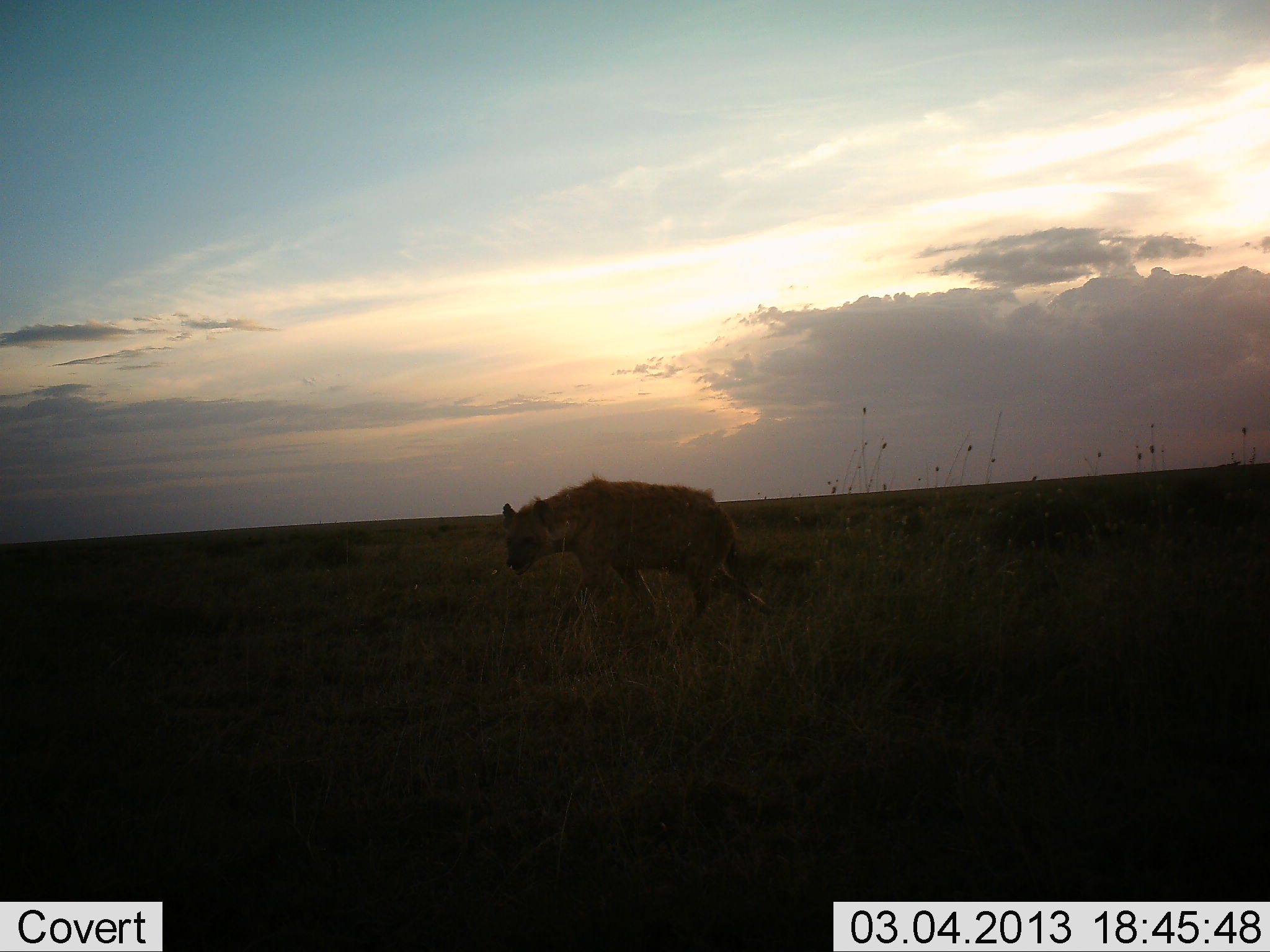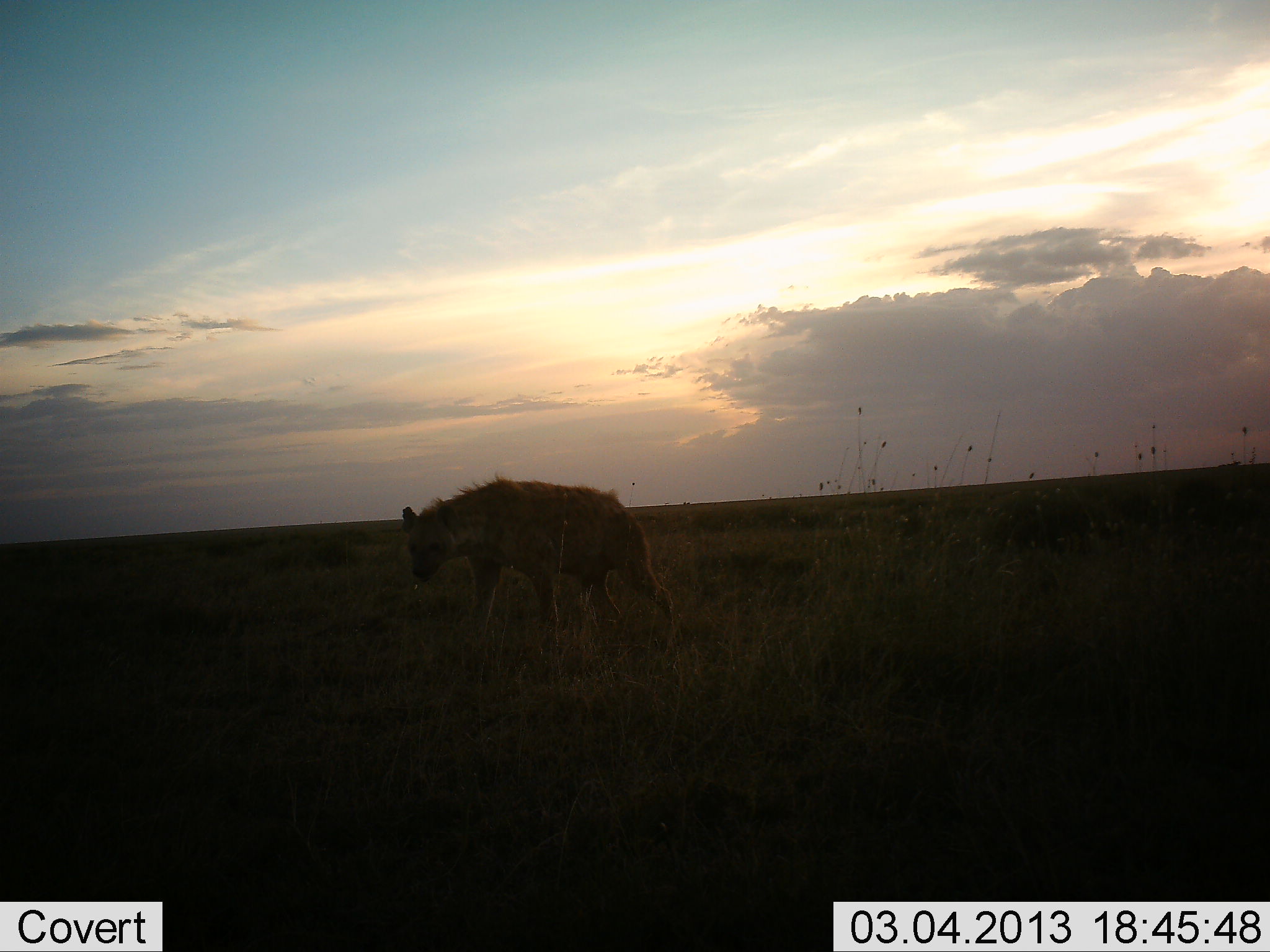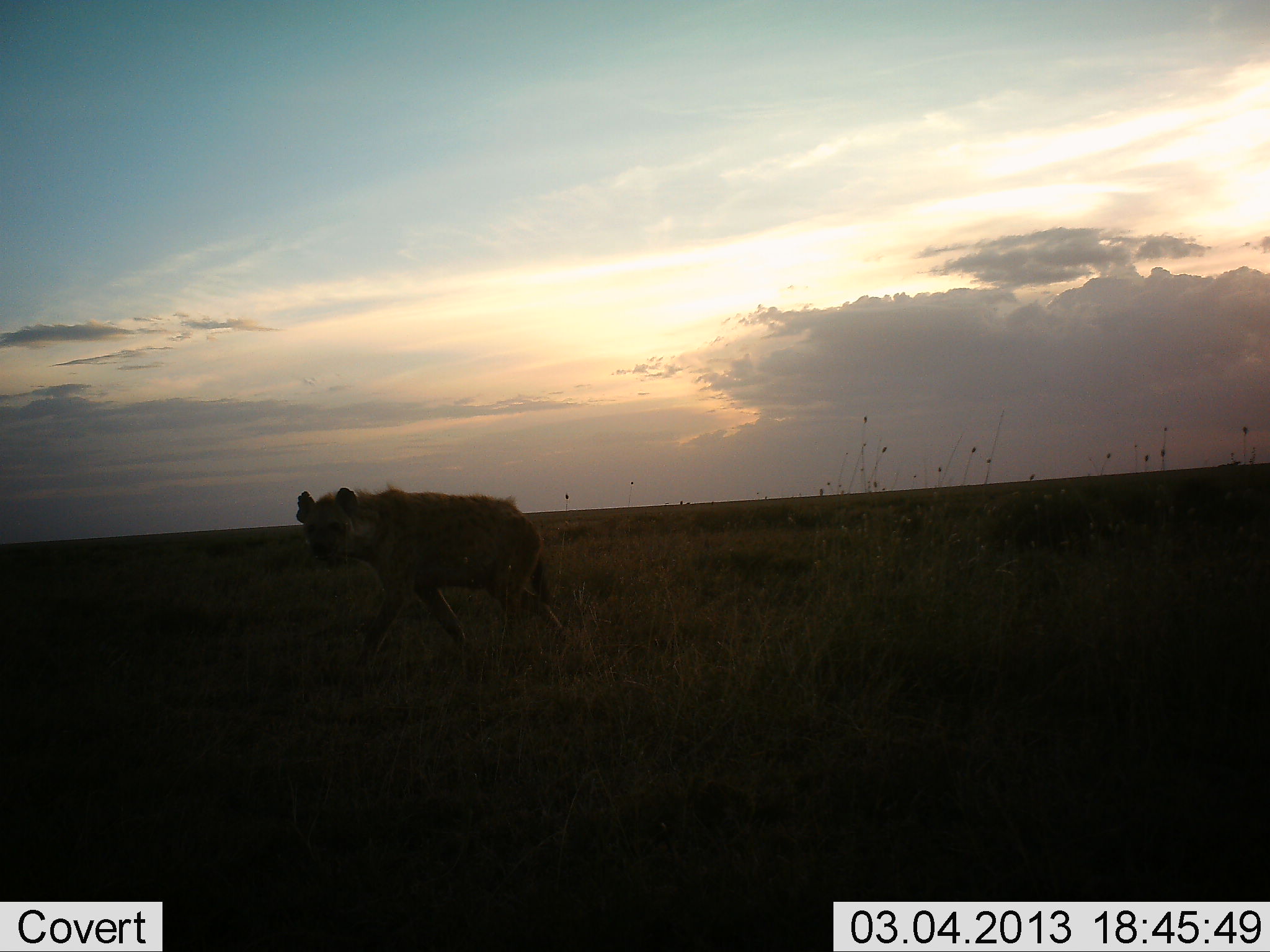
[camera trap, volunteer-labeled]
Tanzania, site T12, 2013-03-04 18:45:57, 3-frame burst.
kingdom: Animalia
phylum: Chordata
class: Mammalia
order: Carnivora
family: Hyaenidae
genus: Crocuta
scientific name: Crocuta crocuta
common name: spotted hyena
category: hyenaspotted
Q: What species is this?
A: Hyenaspotted (spotted hyena) (Crocuta crocuta).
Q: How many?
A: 1.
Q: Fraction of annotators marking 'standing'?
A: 6%.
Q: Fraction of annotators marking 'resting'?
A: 0%.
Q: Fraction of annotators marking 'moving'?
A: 97%.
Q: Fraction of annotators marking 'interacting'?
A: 0%.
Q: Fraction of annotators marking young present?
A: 0%.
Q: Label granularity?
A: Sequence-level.